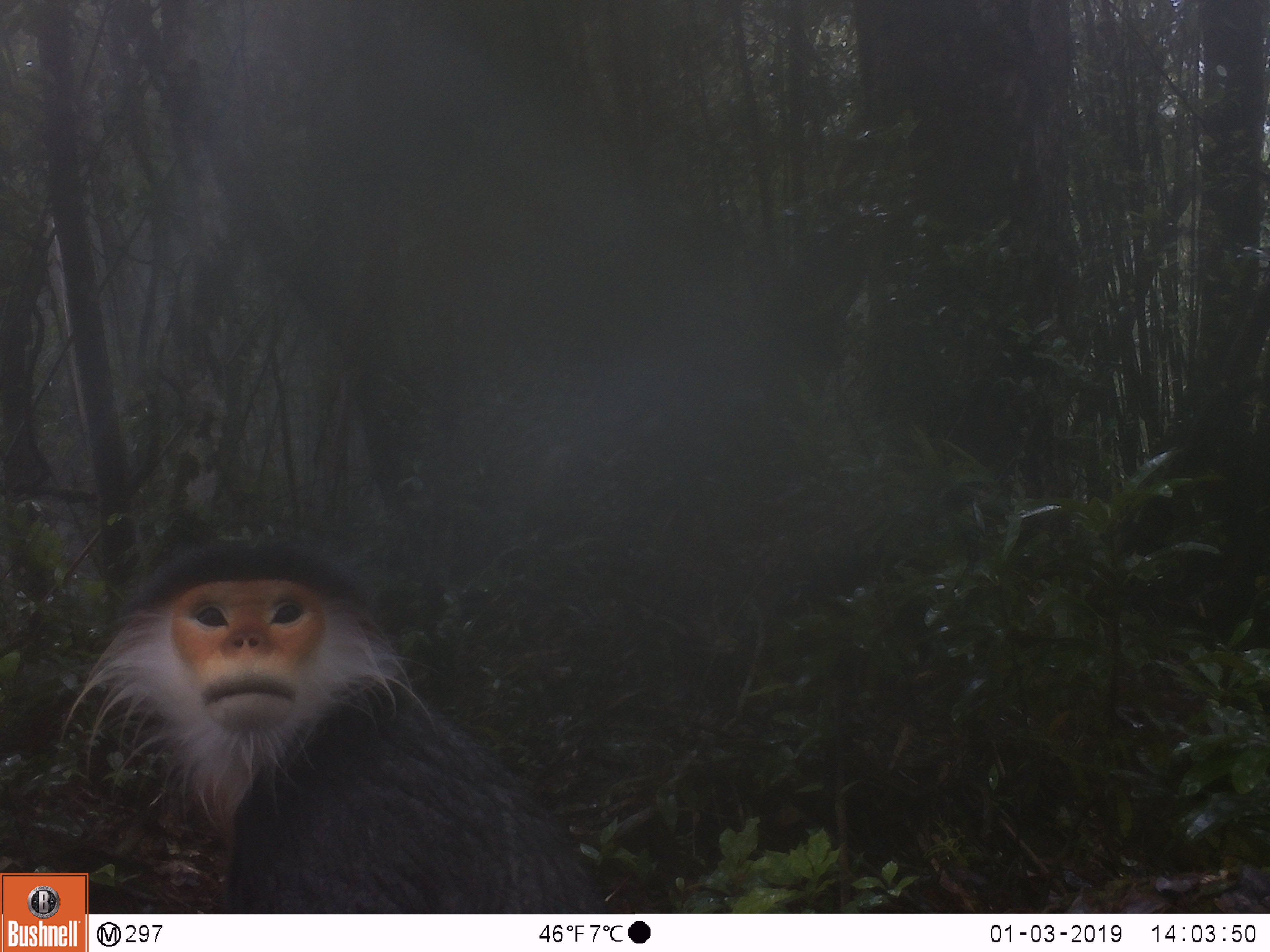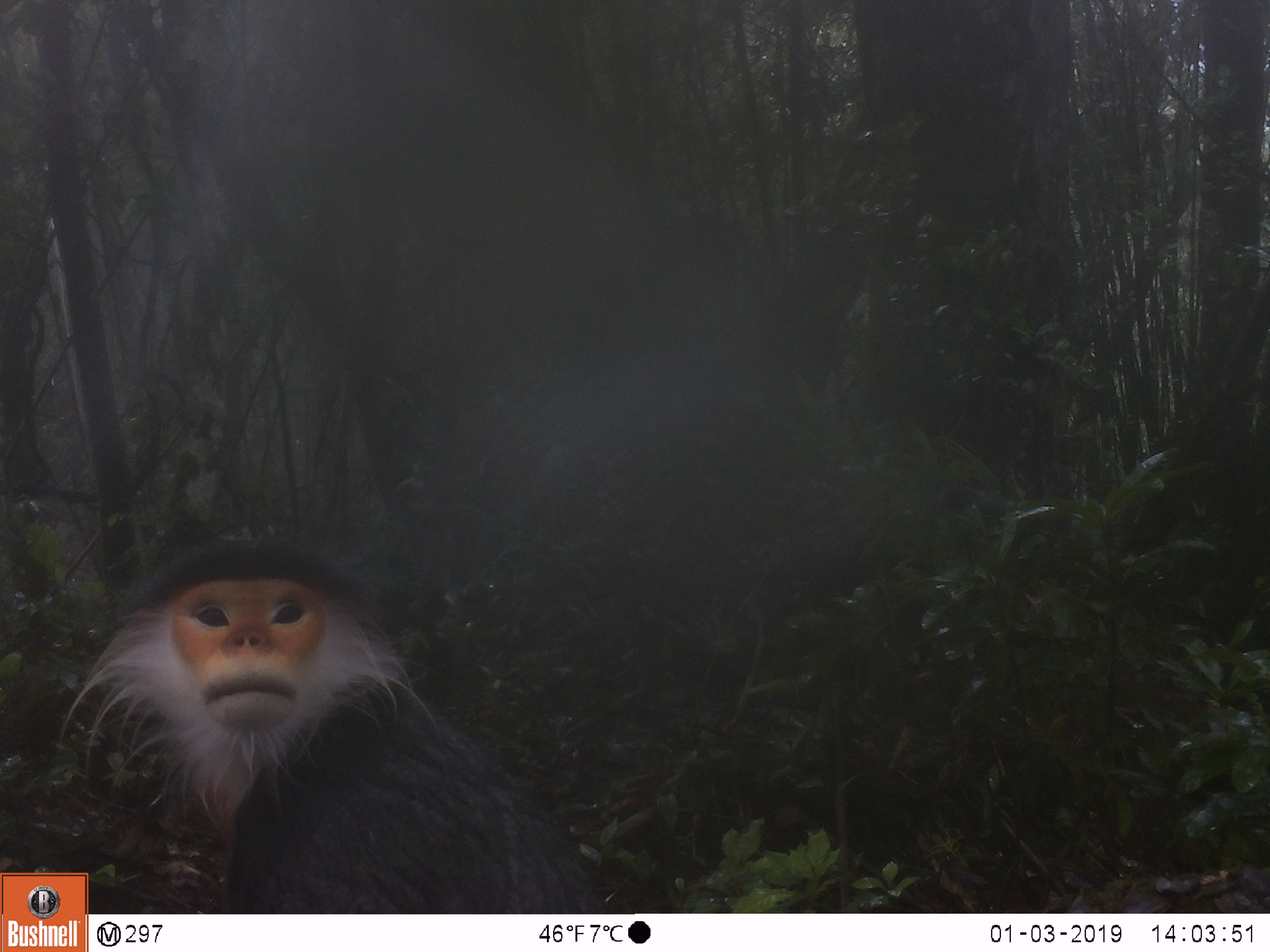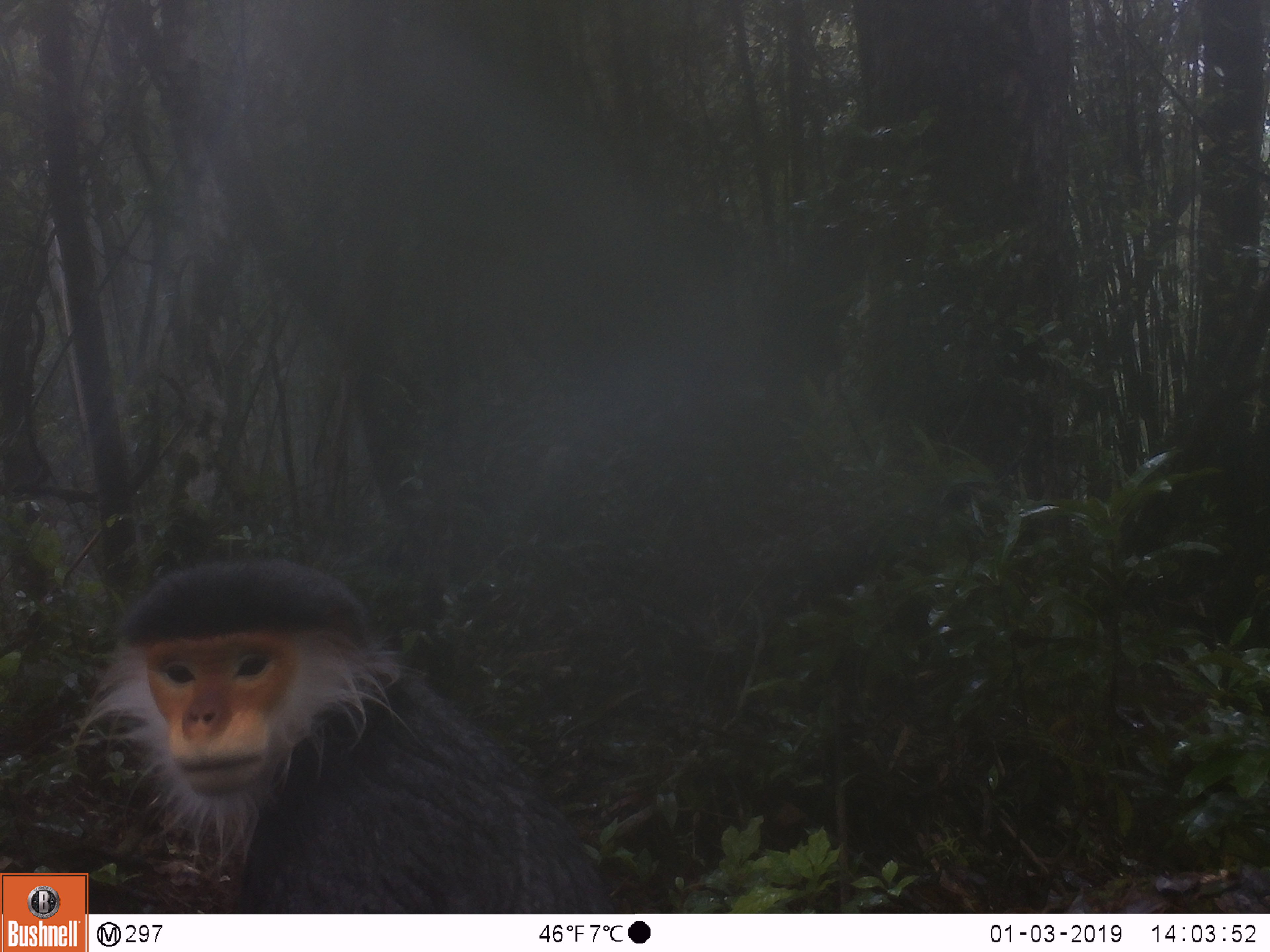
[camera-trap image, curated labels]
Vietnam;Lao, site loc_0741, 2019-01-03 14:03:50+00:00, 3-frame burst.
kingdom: Animalia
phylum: Chordata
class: Mammalia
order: Primates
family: Cercopithecidae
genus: Pygathrix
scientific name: Pygathrix nemaeus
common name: red-shanked douc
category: red shanked douc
Red shanked douc (red-shanked douc) (Pygathrix nemaeus). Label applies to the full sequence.